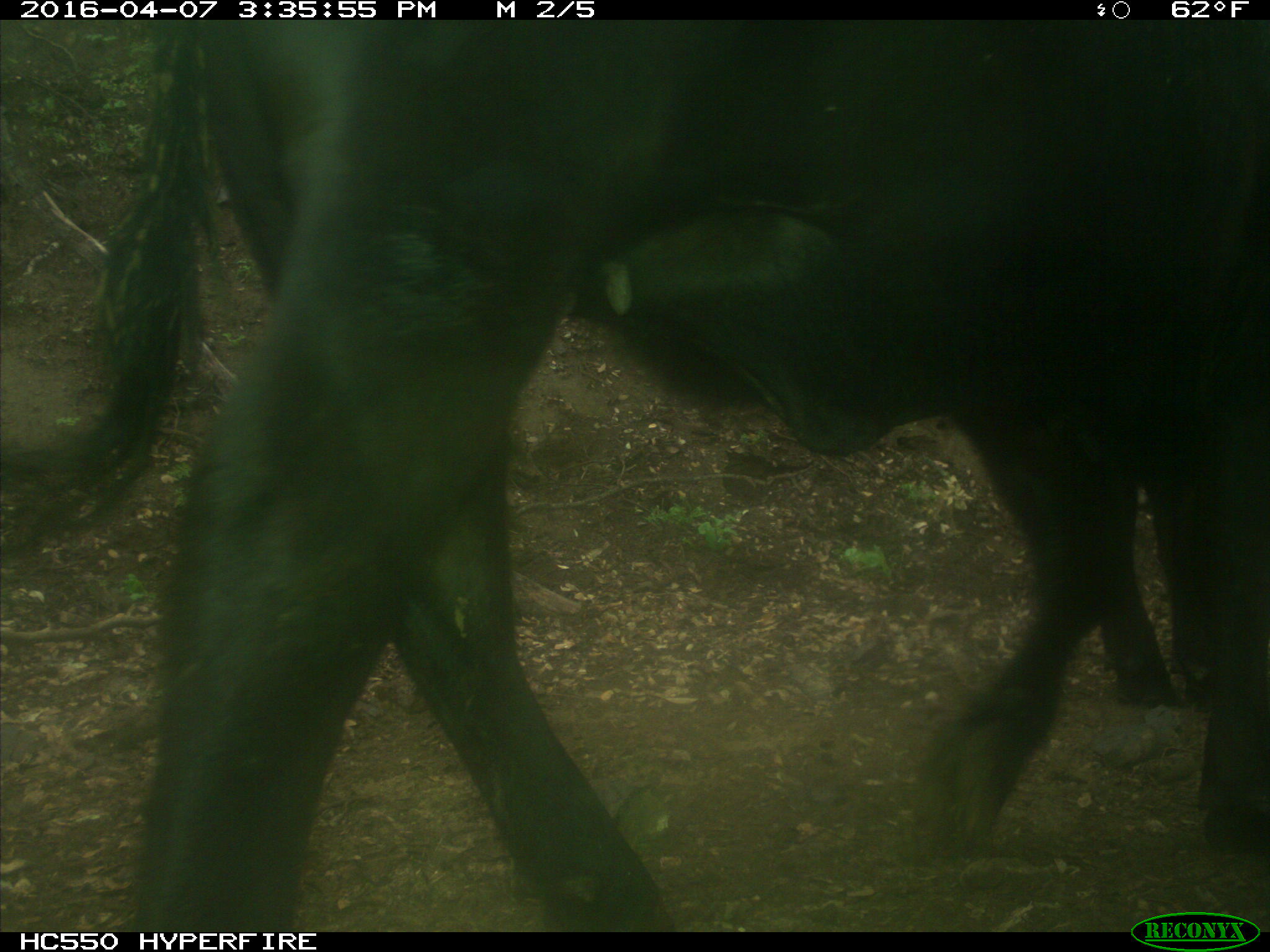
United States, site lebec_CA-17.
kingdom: Animalia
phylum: Chordata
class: Mammalia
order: Artiodactyla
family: Bovidae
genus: Bos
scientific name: Bos taurus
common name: domestic cow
Bos taurus (domestic cow).